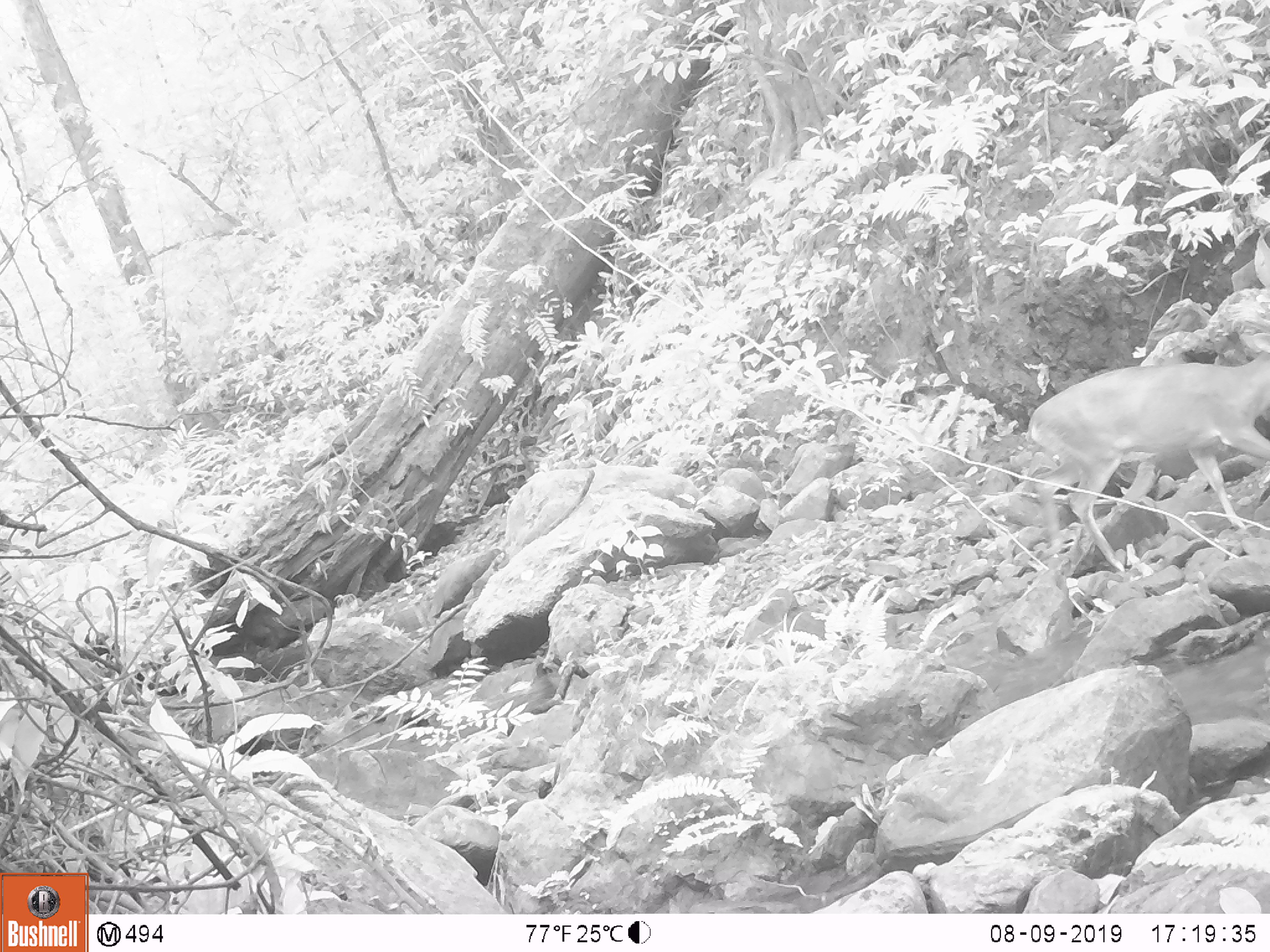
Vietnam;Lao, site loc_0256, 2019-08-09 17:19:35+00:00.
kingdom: Animalia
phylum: Chordata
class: Mammalia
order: Artiodactyla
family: Cervidae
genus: Muntiacus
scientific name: Muntiacus vuquangensis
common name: large-antlered muntjac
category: large antlered muntjac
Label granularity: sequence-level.